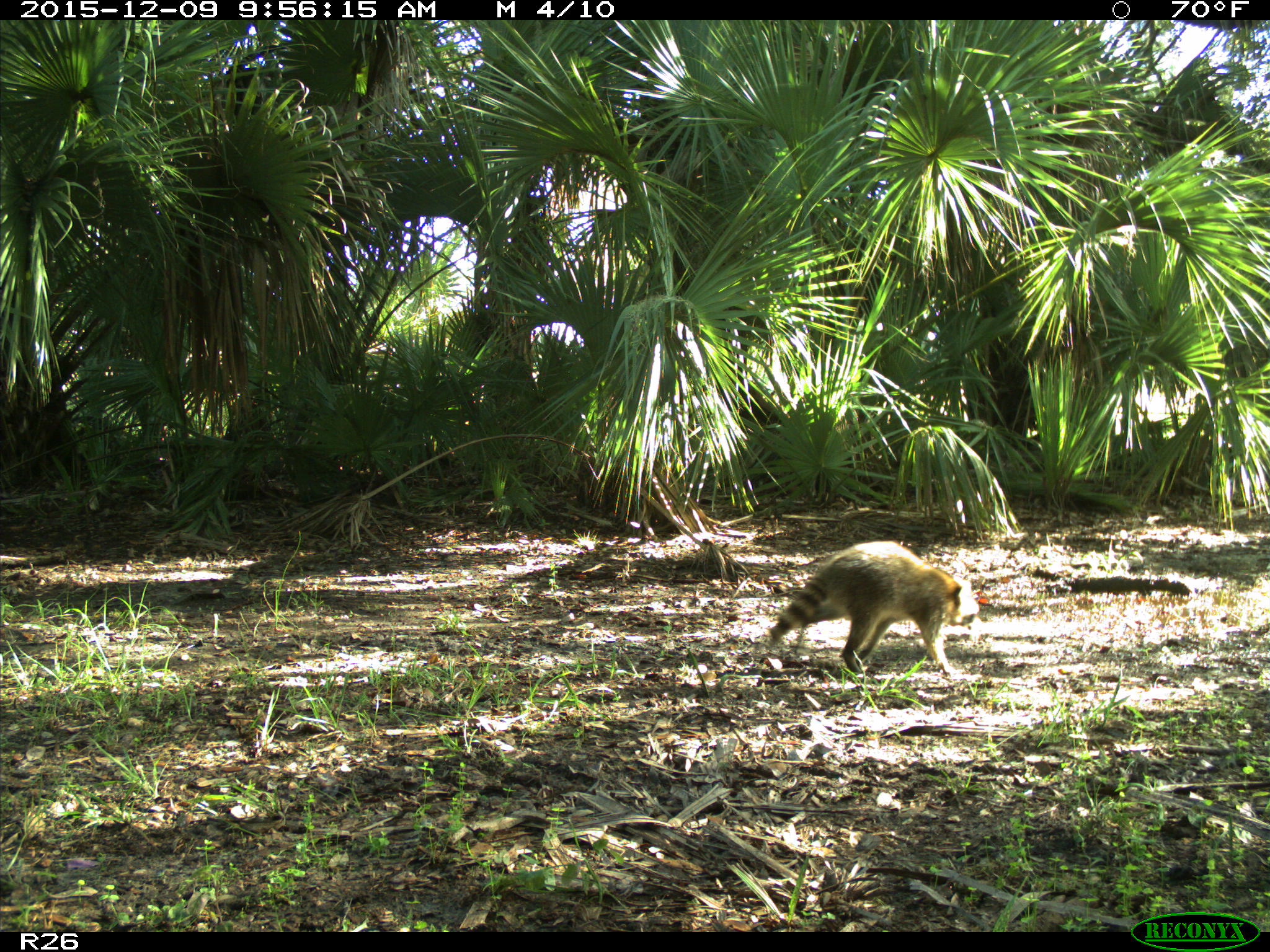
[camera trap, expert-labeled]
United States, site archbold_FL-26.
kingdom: Animalia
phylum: Chordata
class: Mammalia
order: Carnivora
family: Procyonidae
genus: Procyon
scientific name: Procyon lotor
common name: common raccoon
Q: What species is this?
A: Procyon lotor (common raccoon).